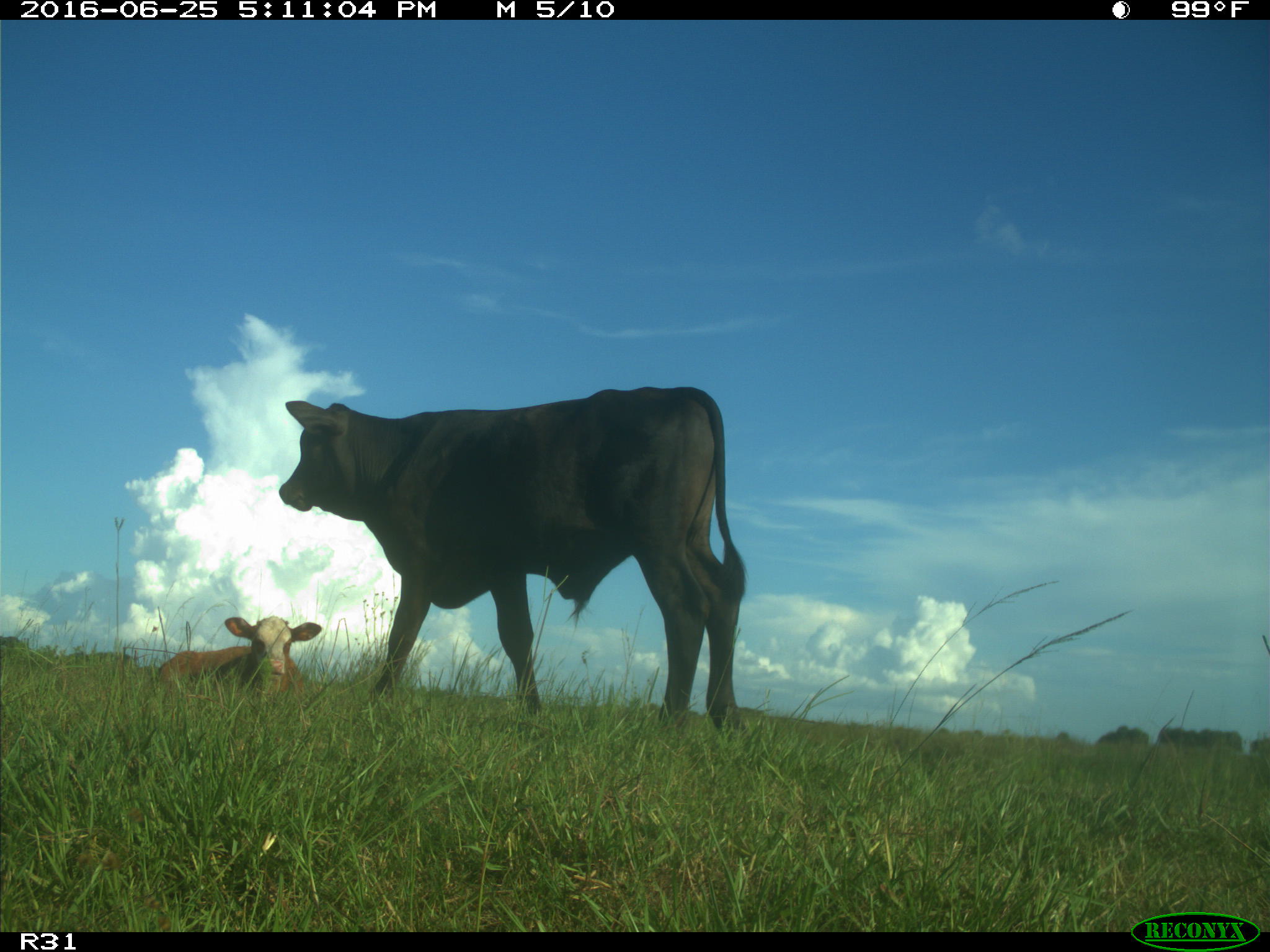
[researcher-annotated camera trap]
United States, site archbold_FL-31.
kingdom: Animalia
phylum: Chordata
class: Mammalia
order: Artiodactyla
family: Bovidae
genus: Bos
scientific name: Bos taurus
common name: domestic cow